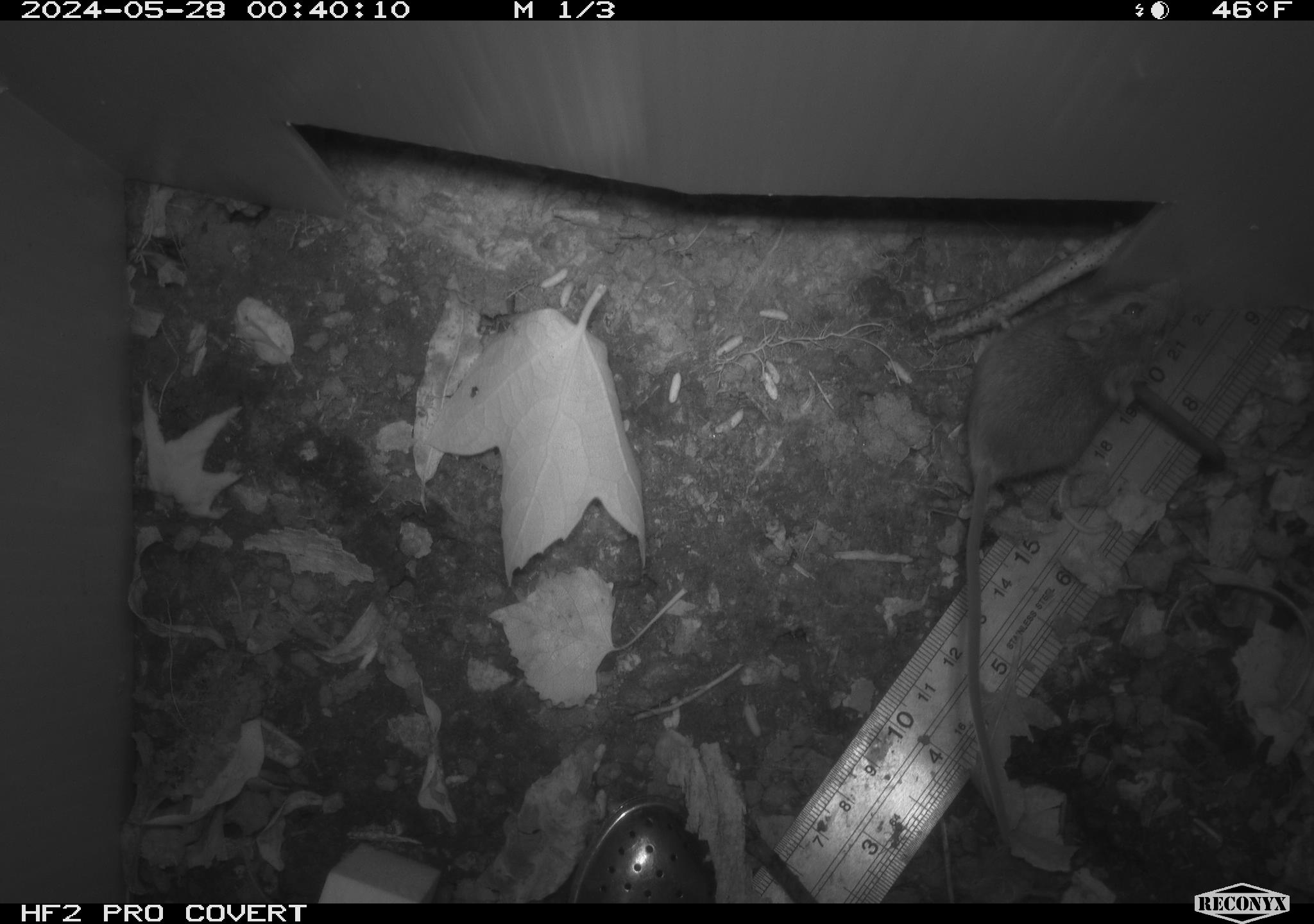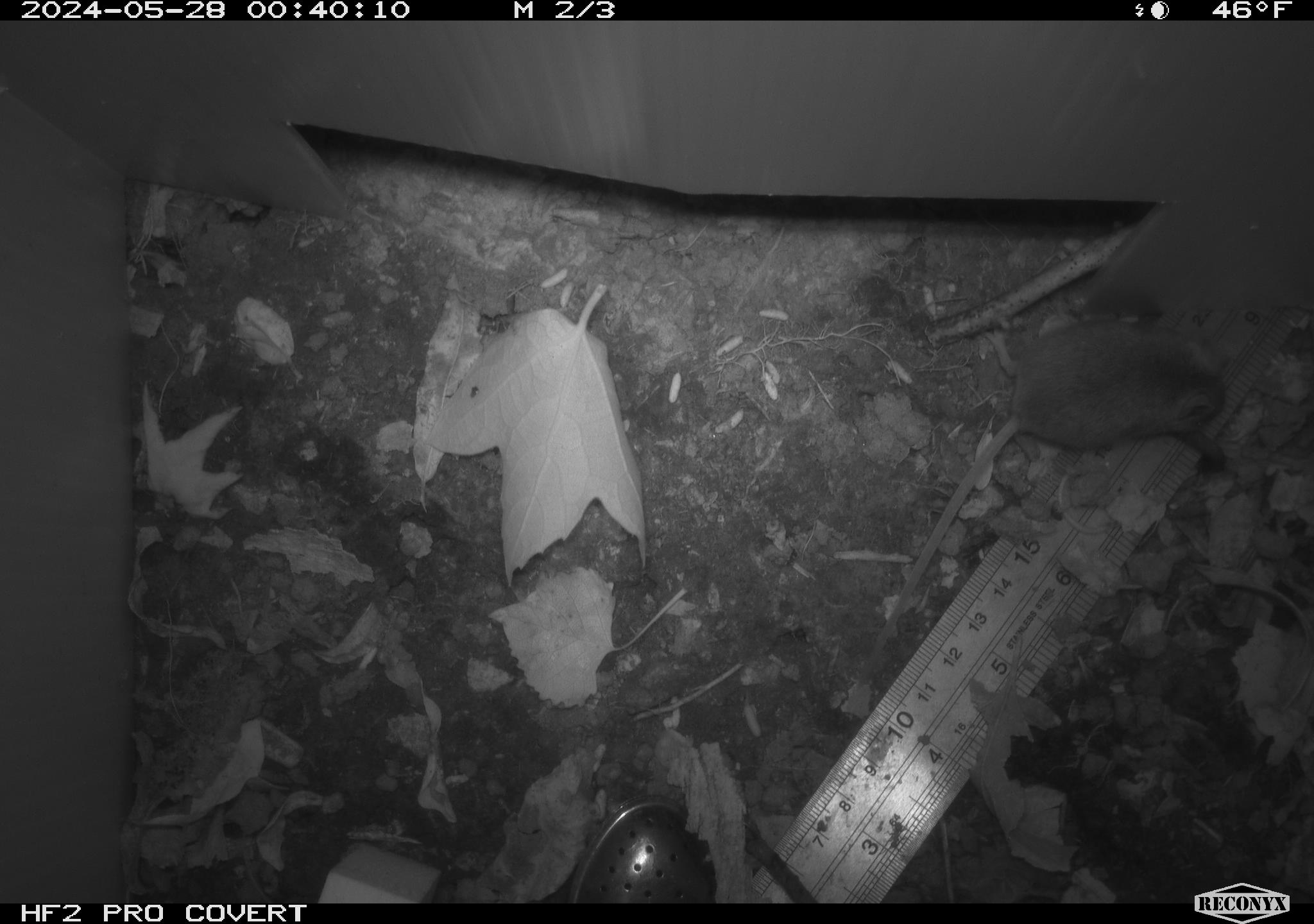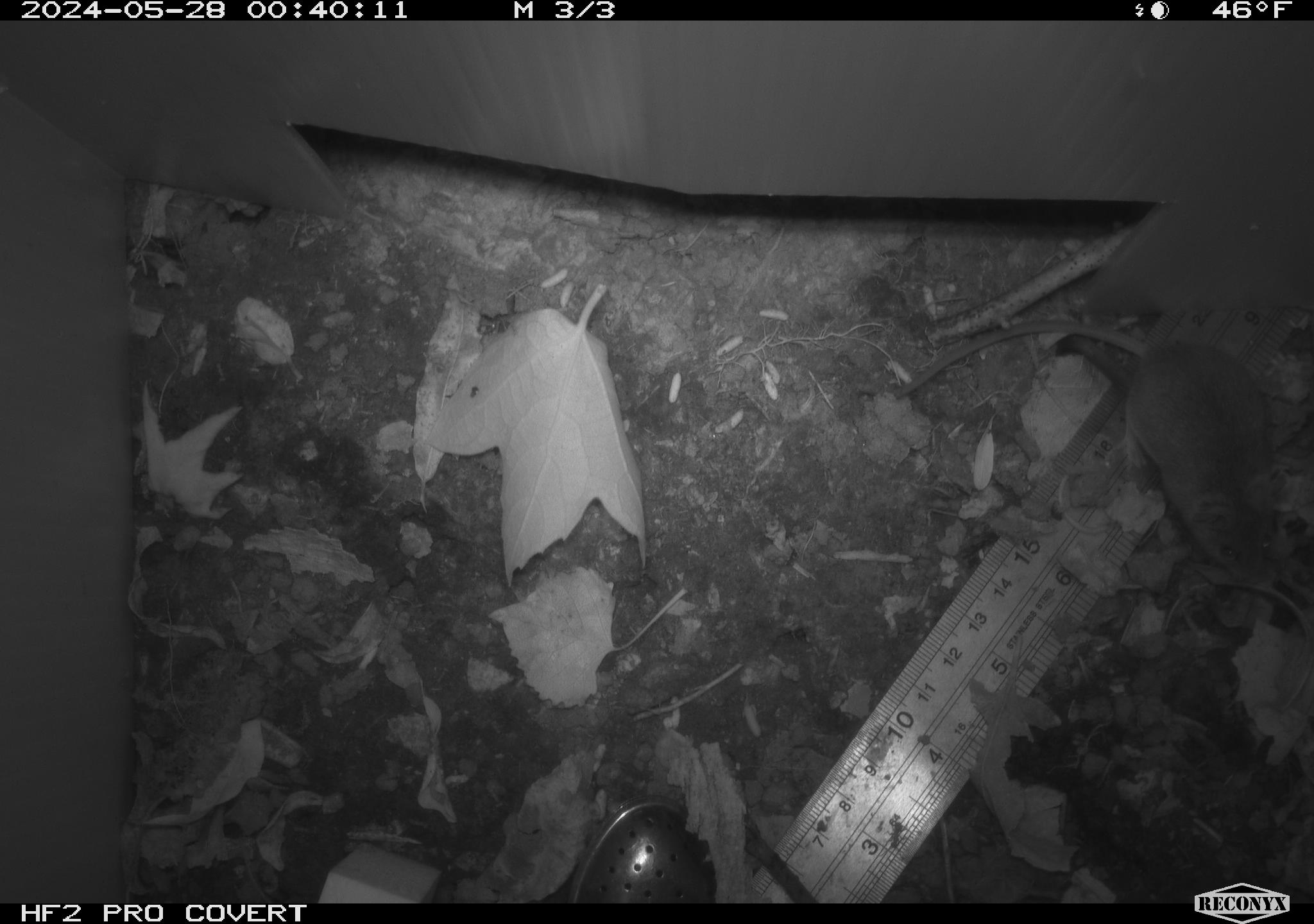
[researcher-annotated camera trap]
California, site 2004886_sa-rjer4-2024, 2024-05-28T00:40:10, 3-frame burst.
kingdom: Animalia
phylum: Chordata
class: Mammalia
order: Rodentia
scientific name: Rodentia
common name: mouse species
Mouse species (Rodentia).